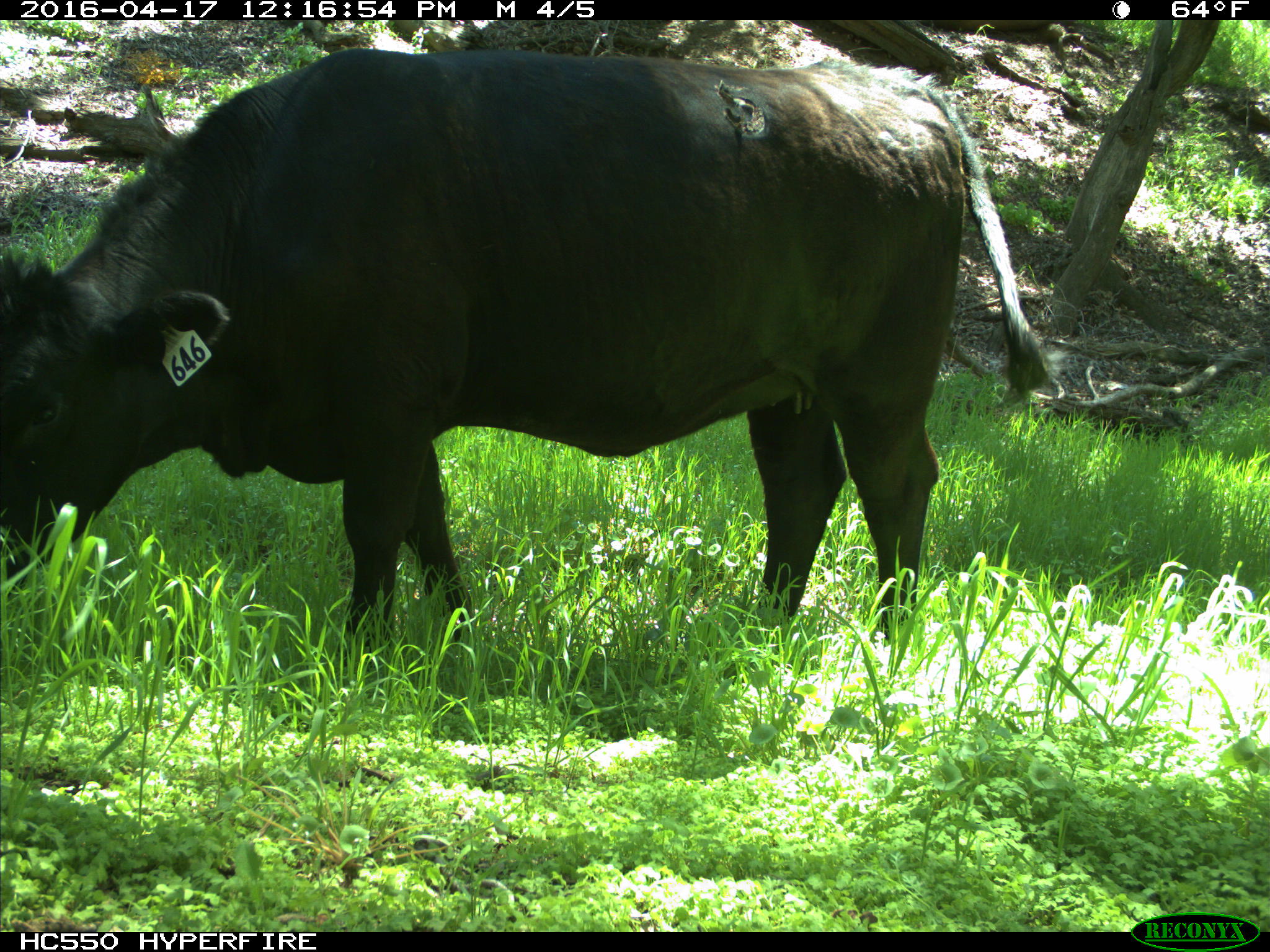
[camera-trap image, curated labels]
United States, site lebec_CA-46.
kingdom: Animalia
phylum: Chordata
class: Mammalia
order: Artiodactyla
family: Bovidae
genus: Bos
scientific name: Bos taurus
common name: domestic cow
Bos taurus (domestic cow).